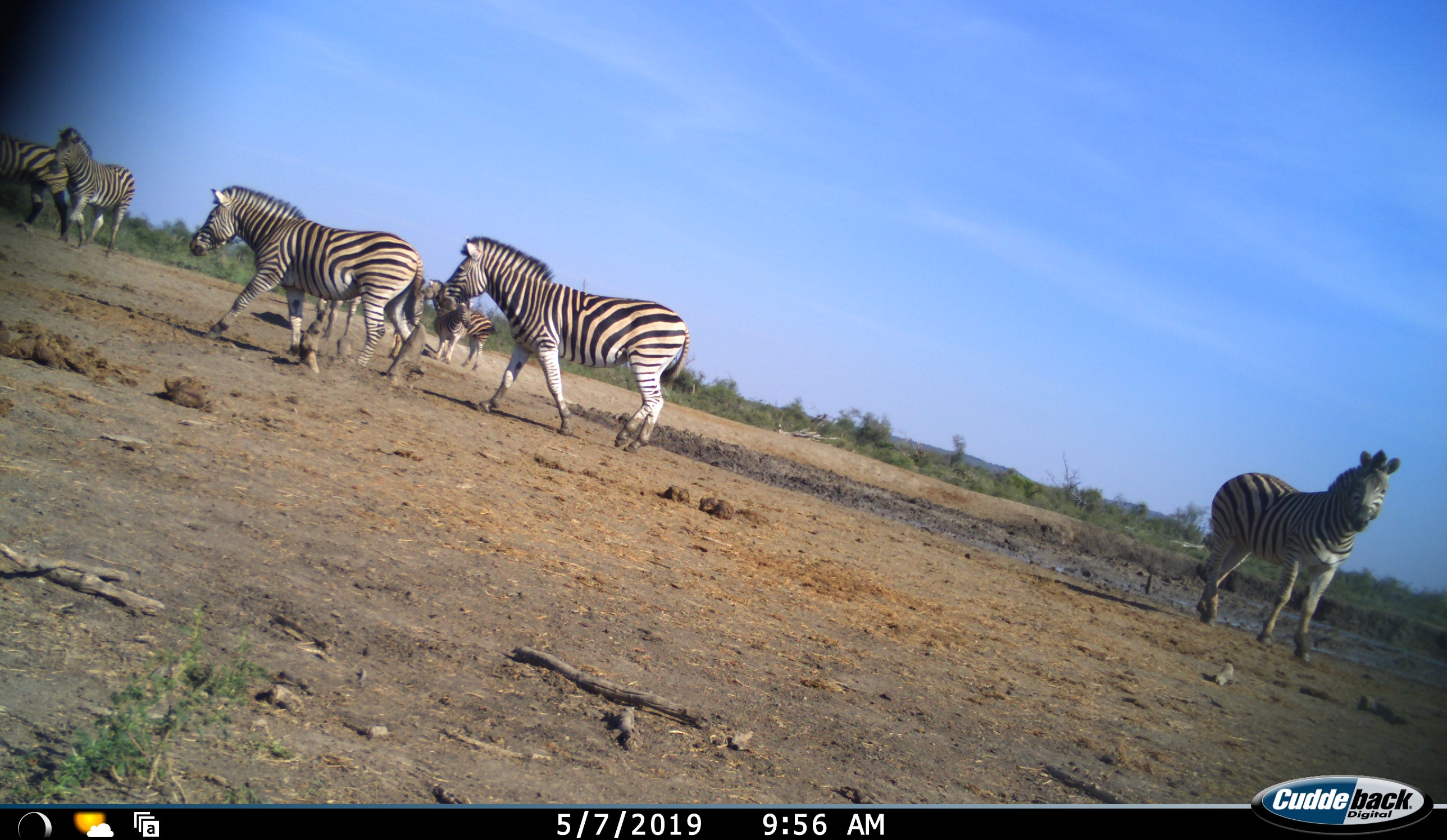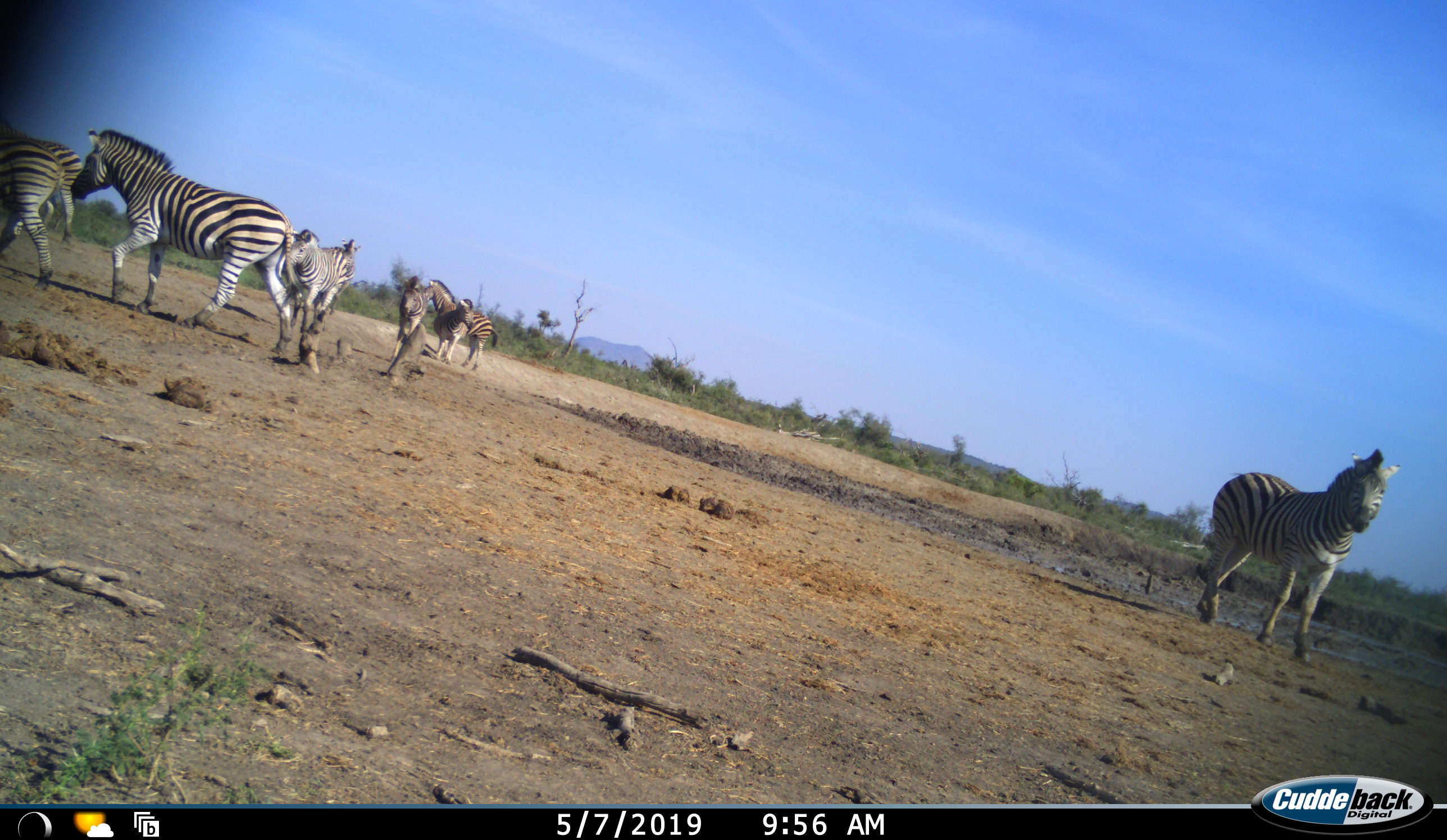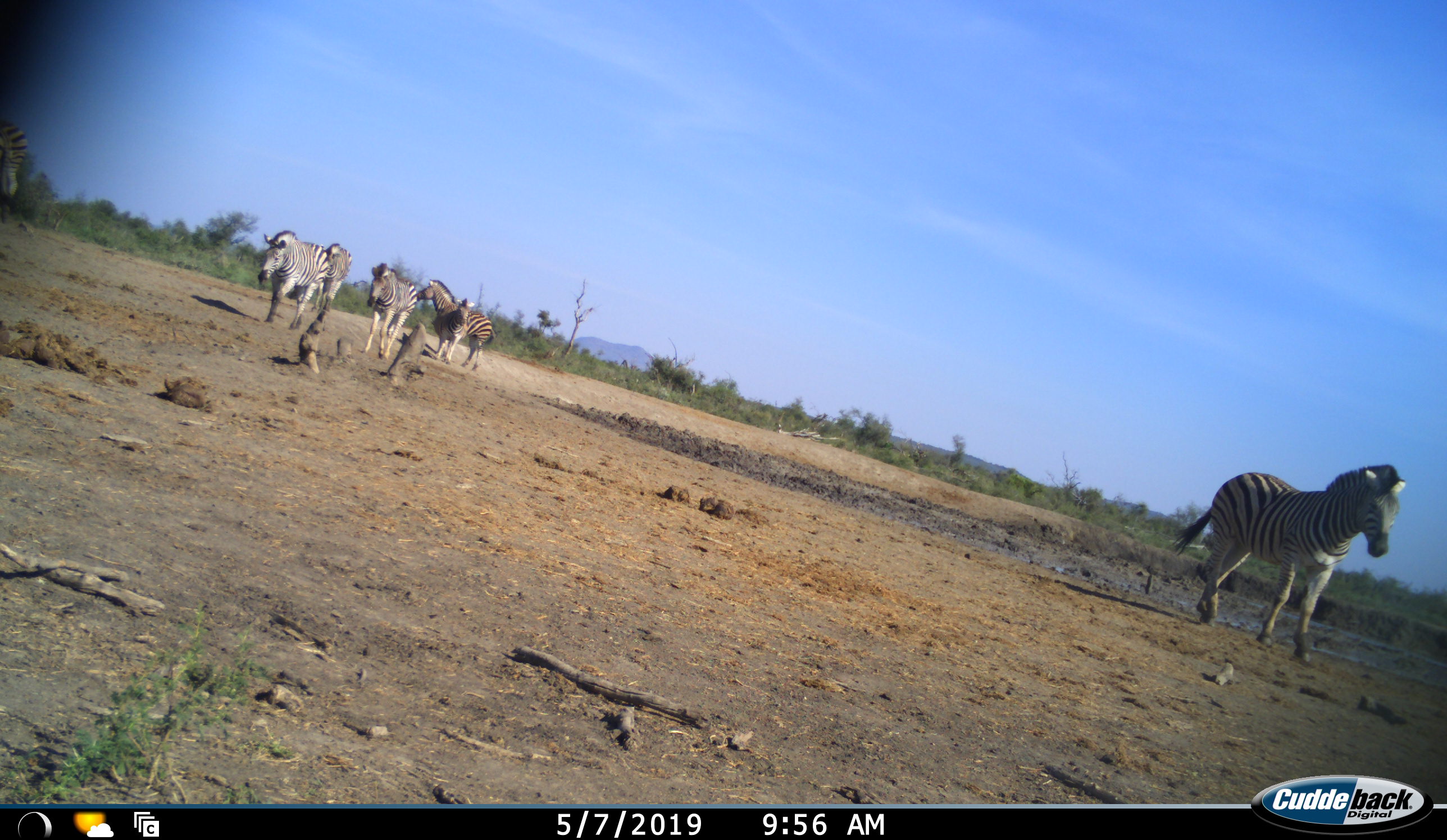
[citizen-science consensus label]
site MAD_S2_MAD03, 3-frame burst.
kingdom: Animalia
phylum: Chordata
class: Mammalia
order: Perissodactyla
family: Equidae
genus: Equus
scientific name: Equus quagga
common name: plains zebra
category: zebraplains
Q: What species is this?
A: Zebraplains (plains zebra) (Equus quagga).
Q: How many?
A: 10.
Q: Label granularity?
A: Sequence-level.